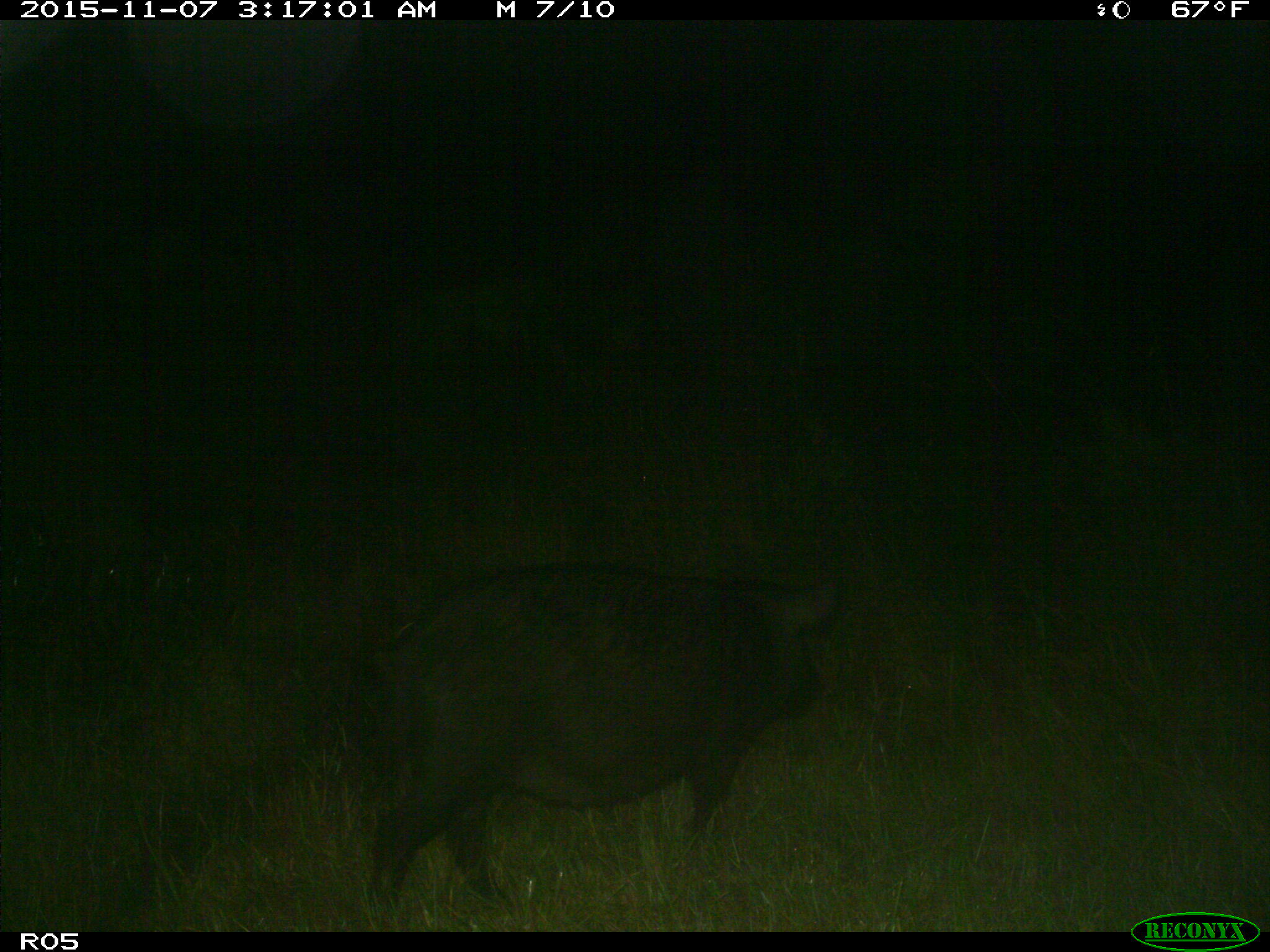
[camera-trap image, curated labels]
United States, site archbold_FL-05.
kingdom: Animalia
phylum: Chordata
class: Mammalia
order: Artiodactyla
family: Suidae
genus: Sus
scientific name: Sus scrofa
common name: wild boar